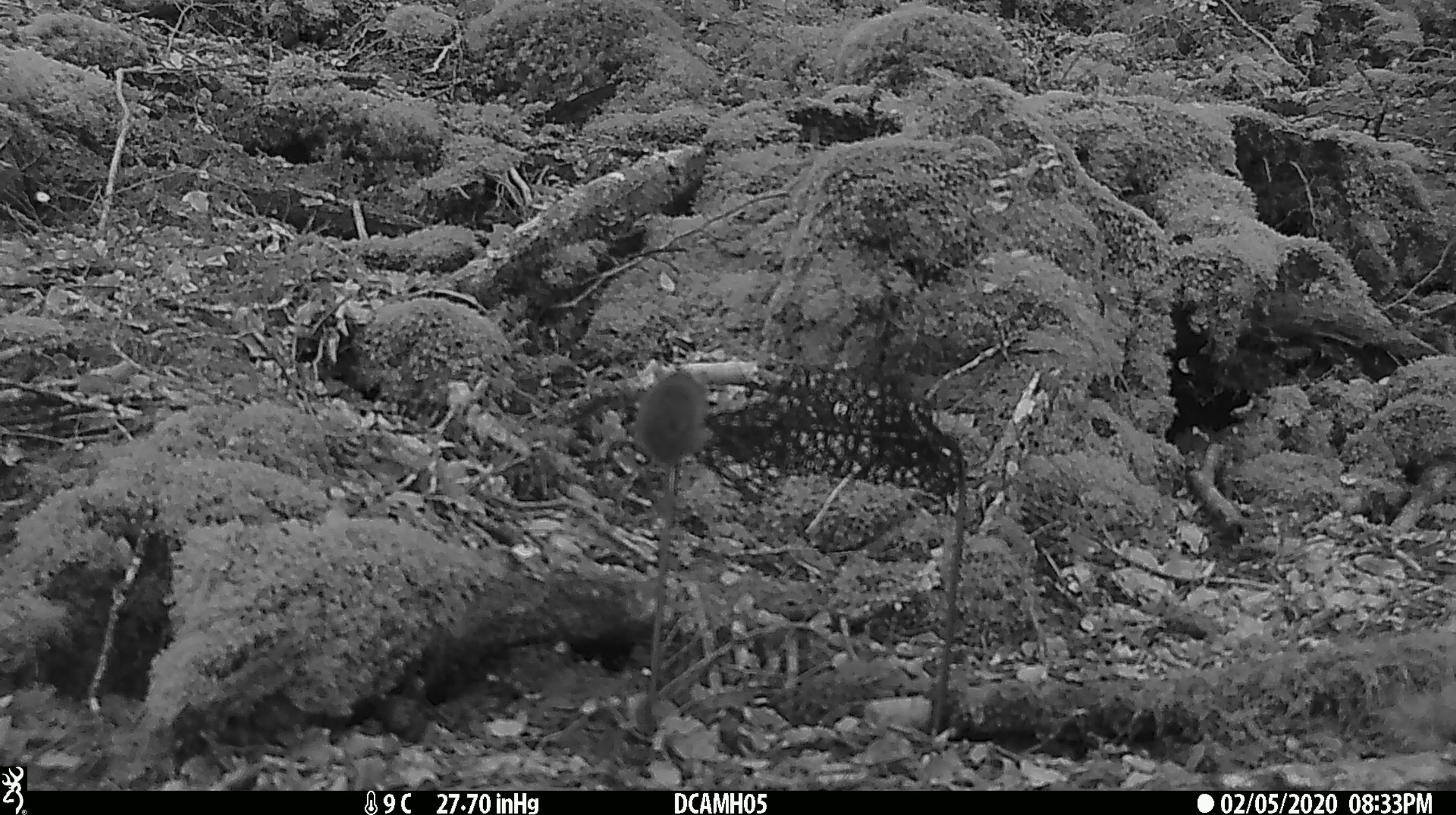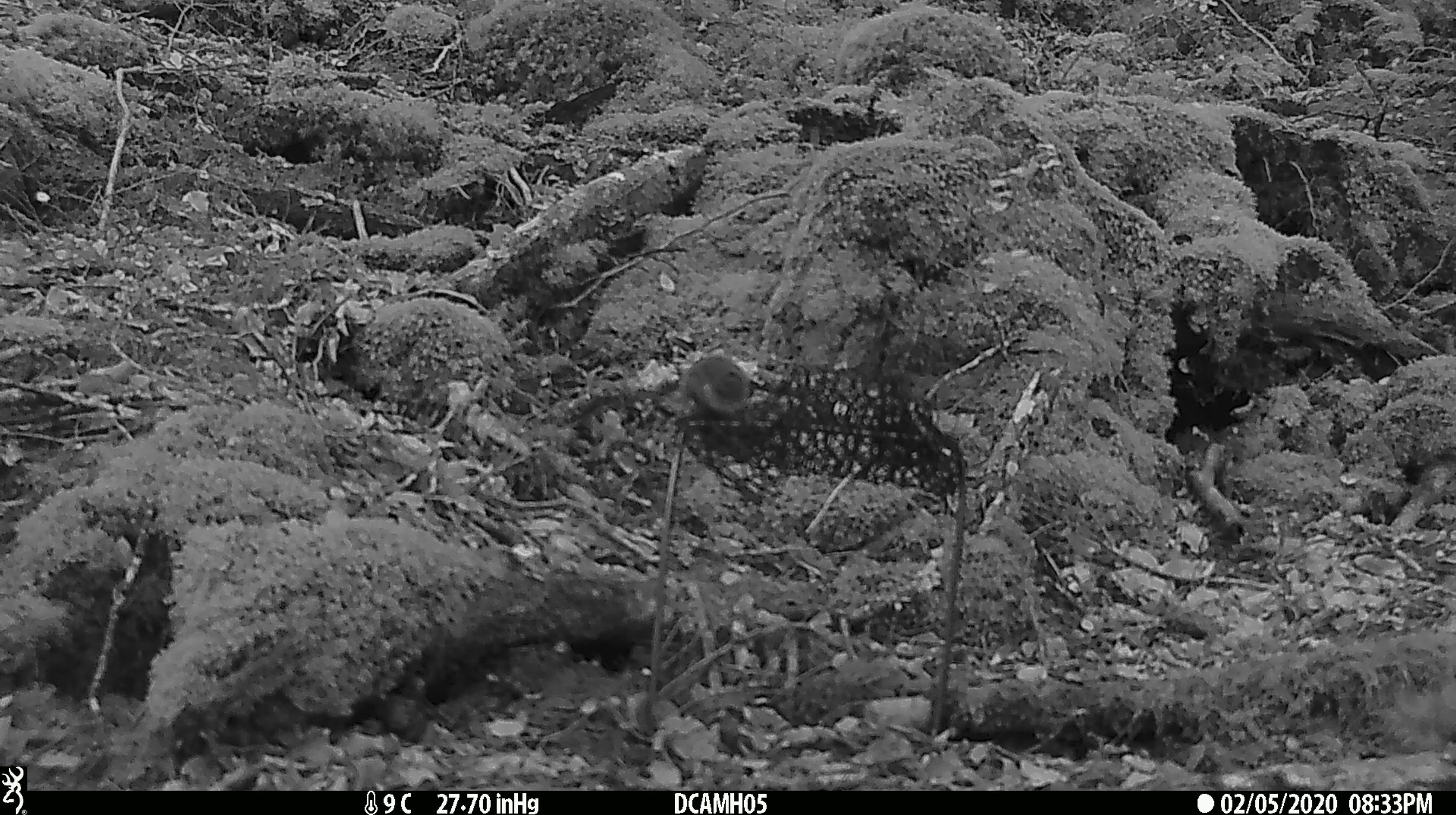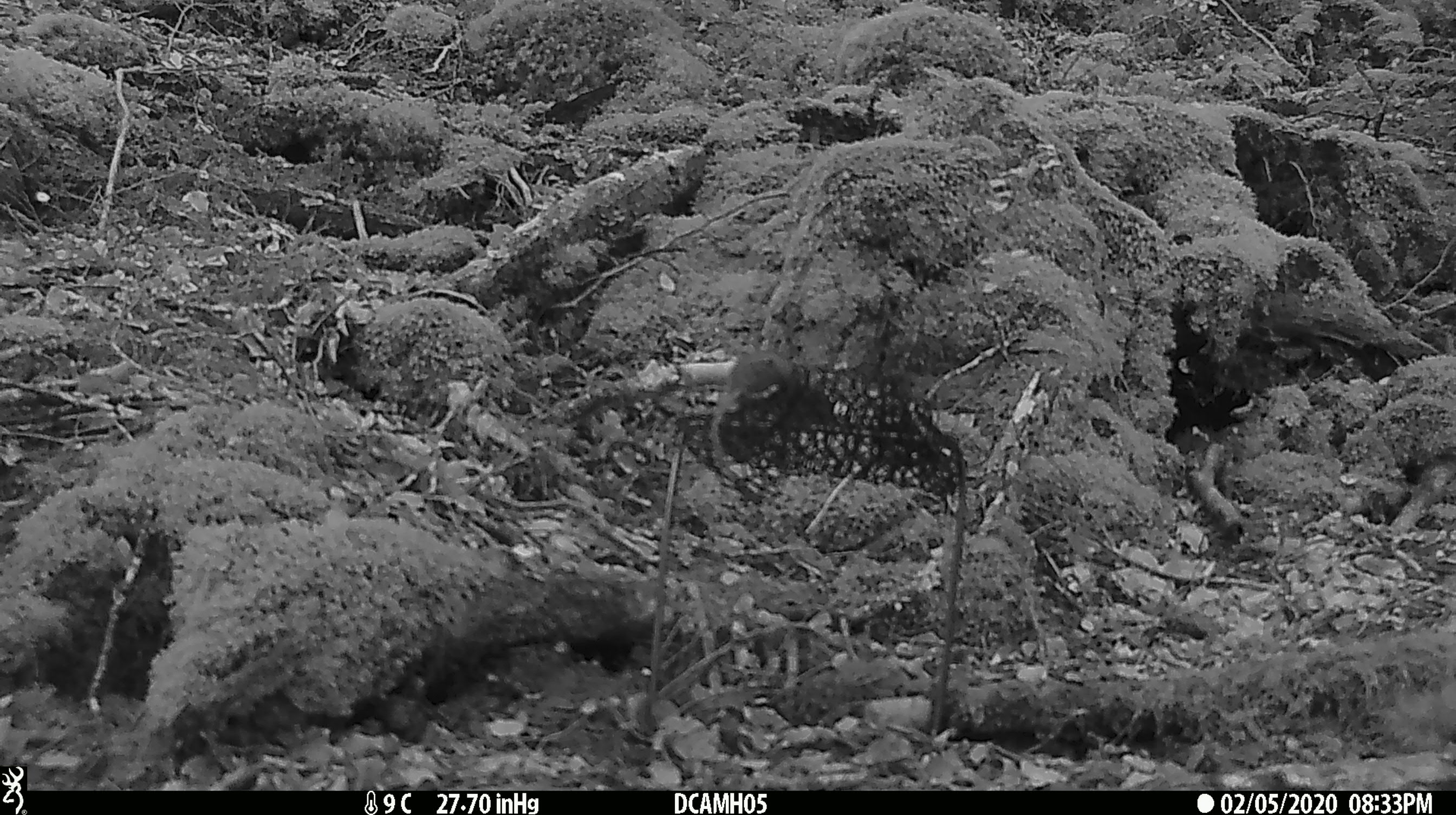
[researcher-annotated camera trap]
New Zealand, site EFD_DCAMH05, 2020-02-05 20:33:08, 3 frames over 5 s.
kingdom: Animalia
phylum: Chordata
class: Mammalia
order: Rodentia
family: Muridae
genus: Mus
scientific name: Mus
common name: mouse